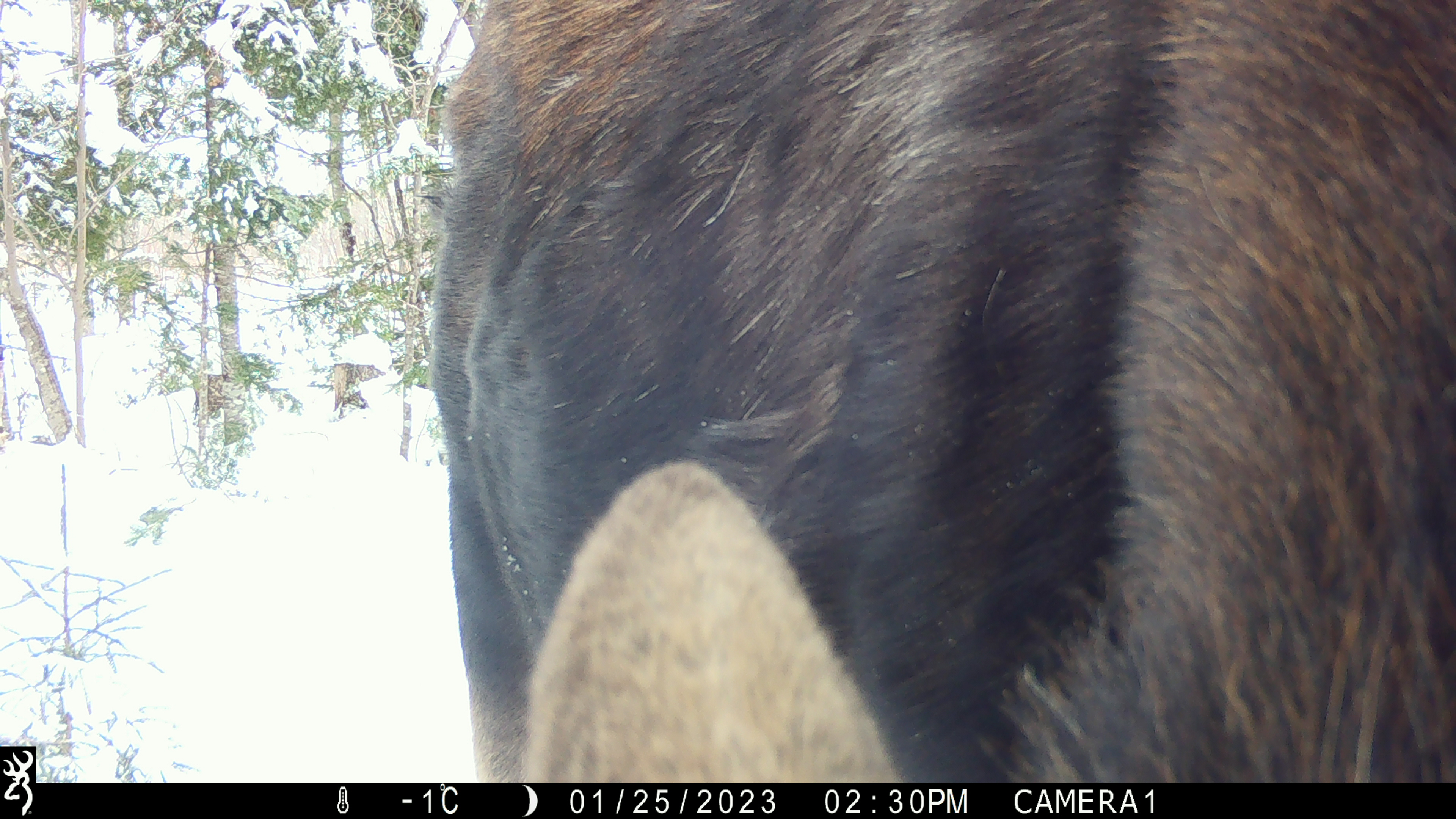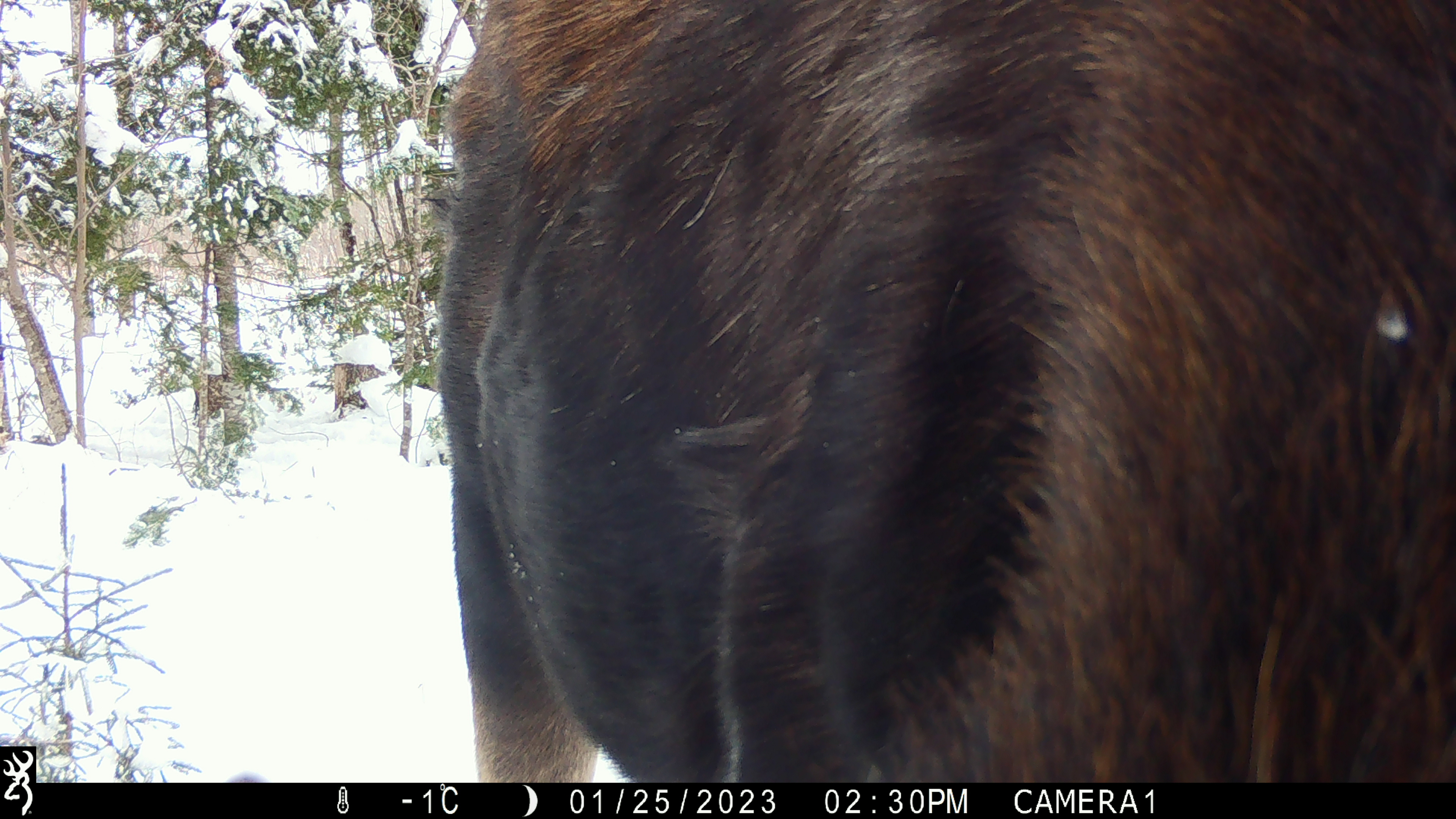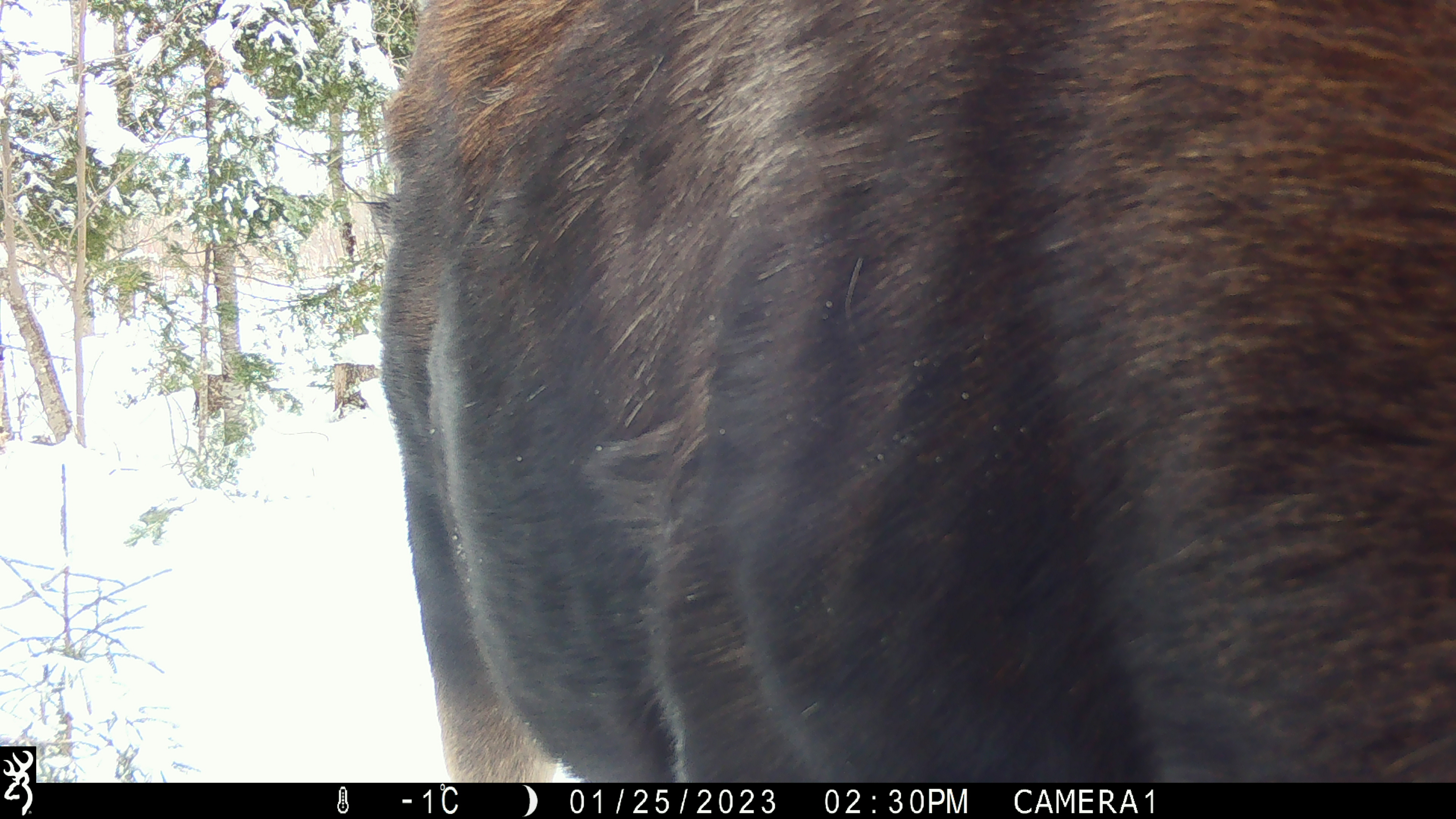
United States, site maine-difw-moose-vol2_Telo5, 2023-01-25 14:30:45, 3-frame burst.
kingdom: Animalia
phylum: Chordata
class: Mammalia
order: Artiodactyla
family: Cervidae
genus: Alces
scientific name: Alces alces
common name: moose